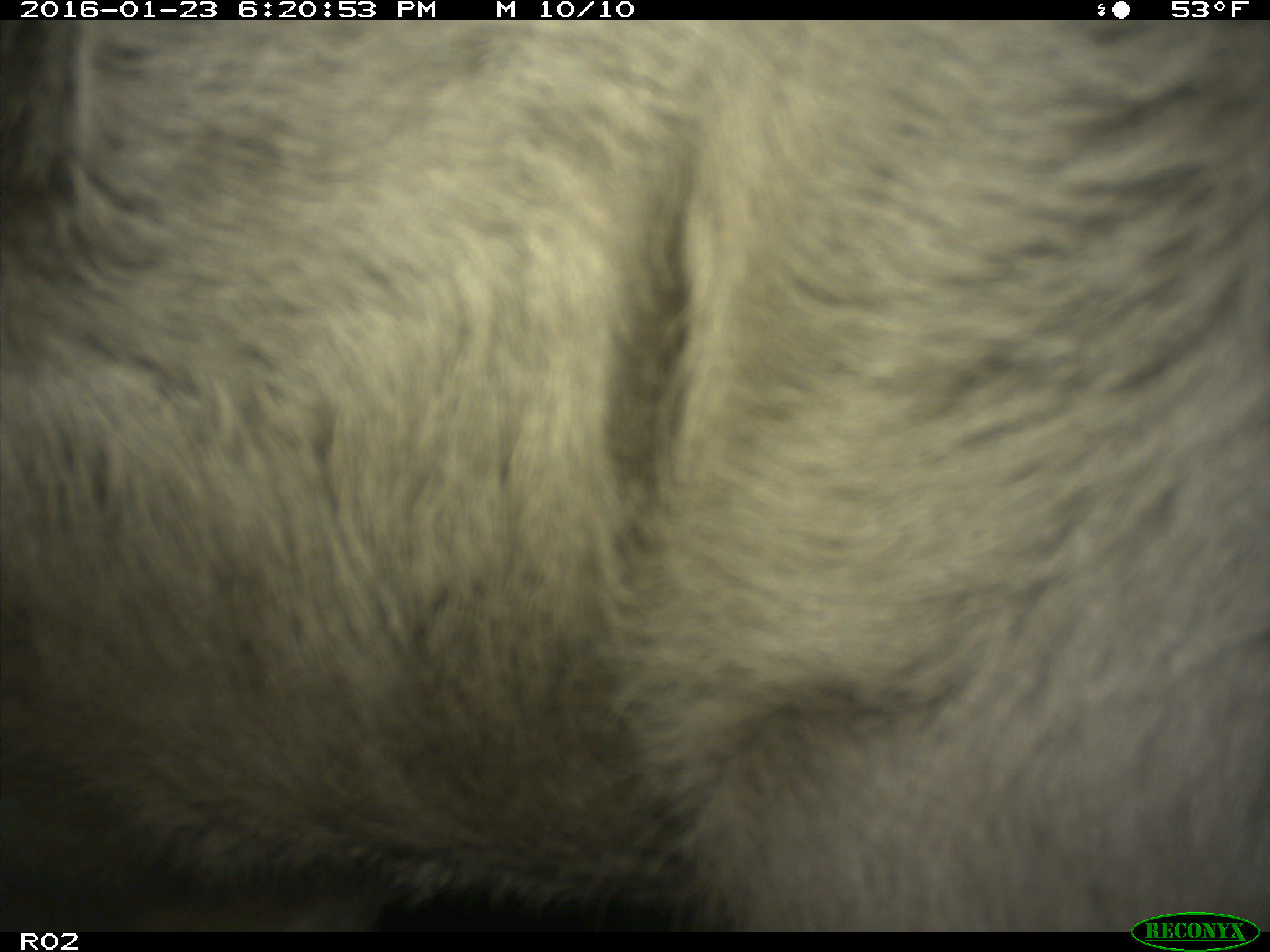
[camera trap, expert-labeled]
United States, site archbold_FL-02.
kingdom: Animalia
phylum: Chordata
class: Mammalia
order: Artiodactyla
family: Bovidae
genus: Bos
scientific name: Bos taurus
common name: domestic cow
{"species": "Bos taurus (domestic cow)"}